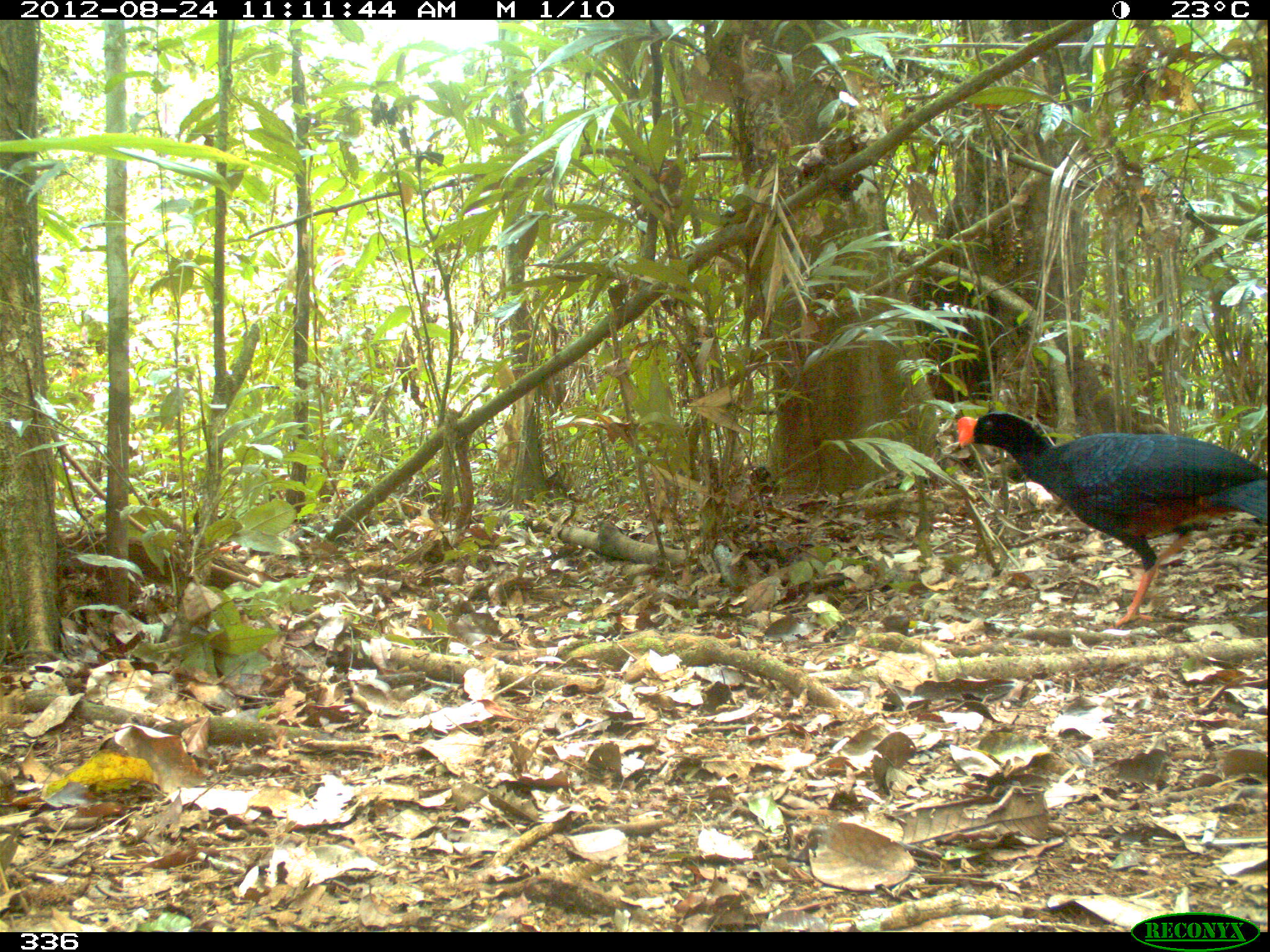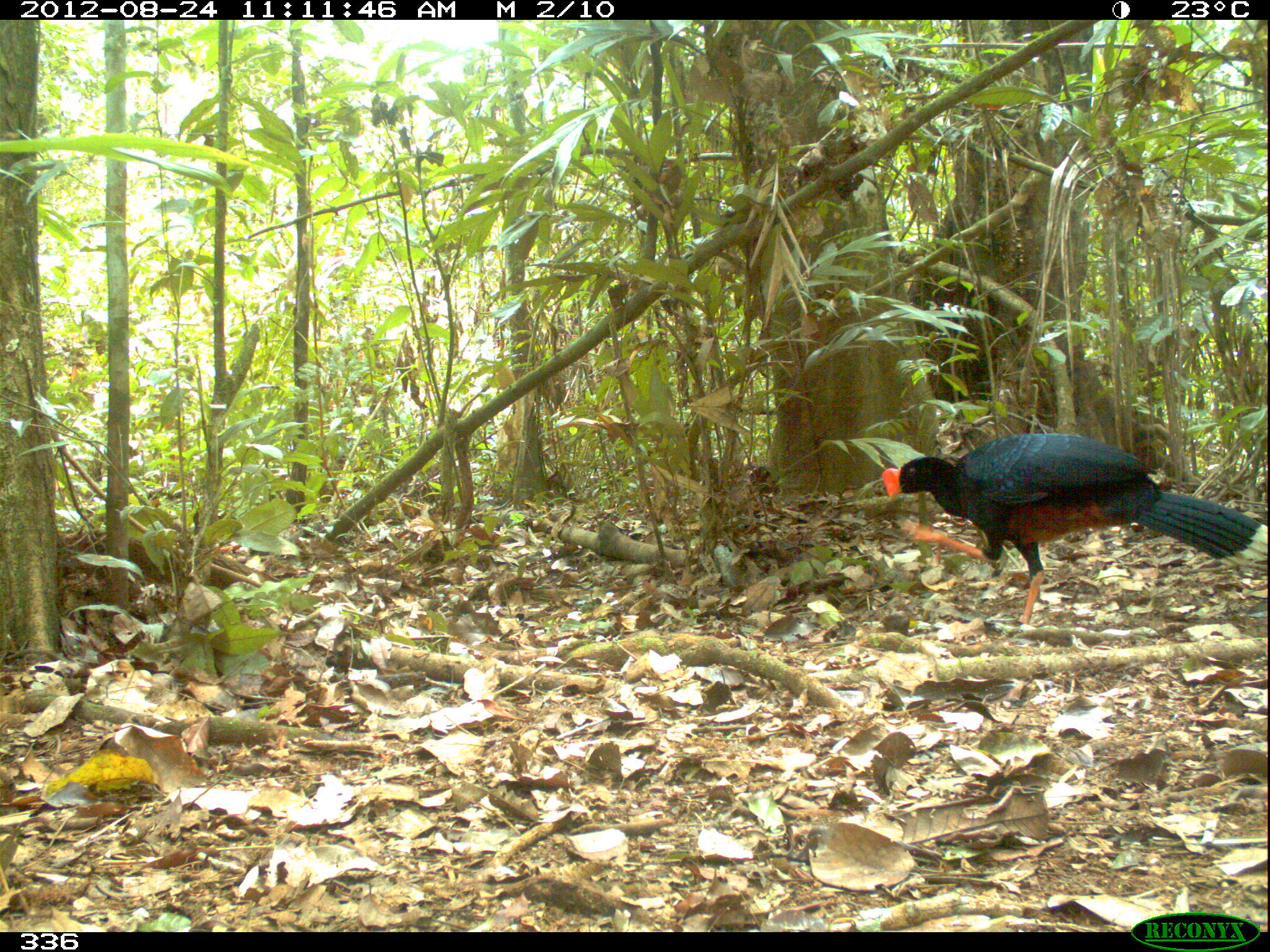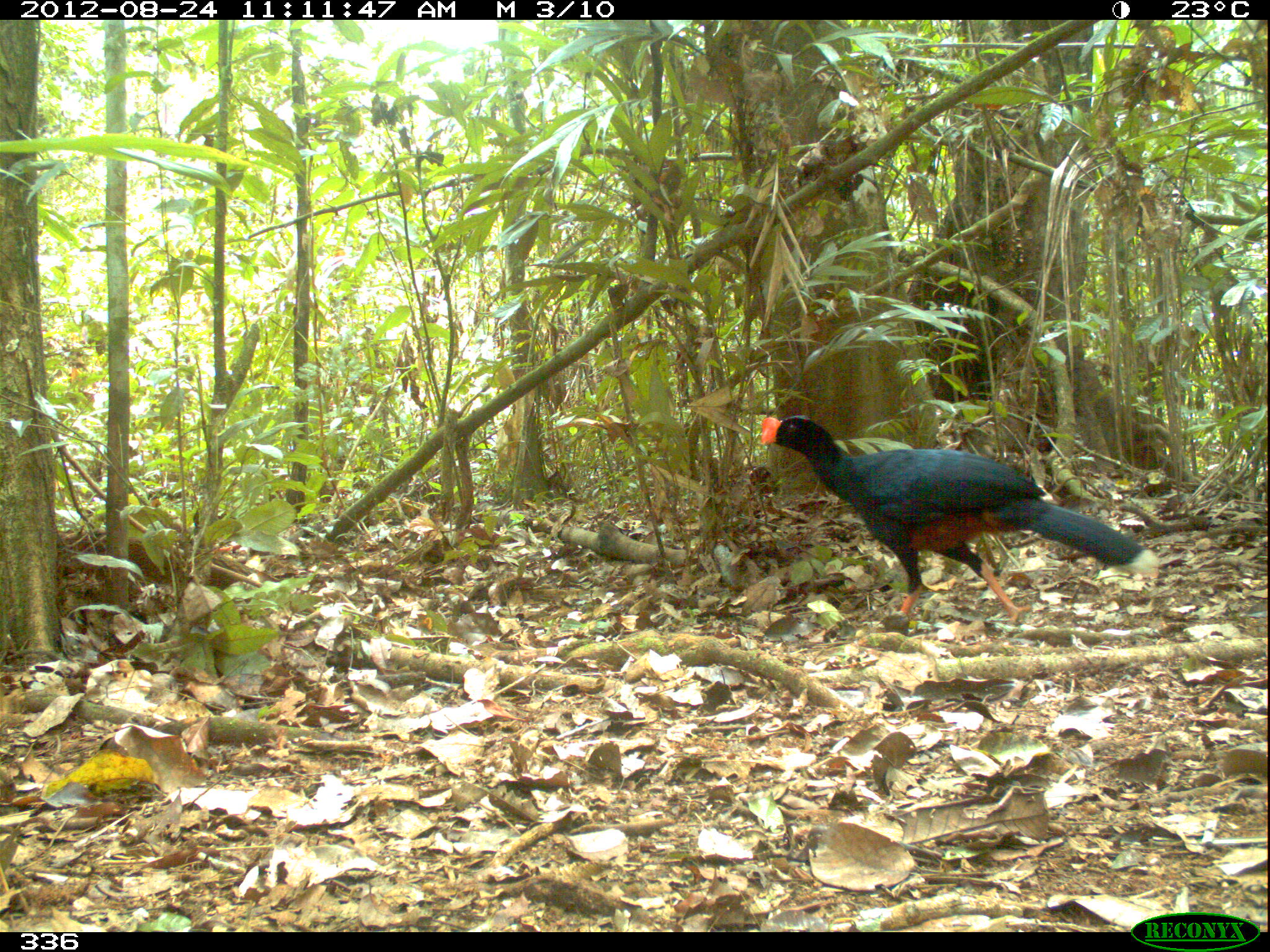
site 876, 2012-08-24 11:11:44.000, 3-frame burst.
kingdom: Animalia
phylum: Chordata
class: Aves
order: Galliformes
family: Cracidae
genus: Mitu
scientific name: Mitu tuberosum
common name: razor-billed curassow